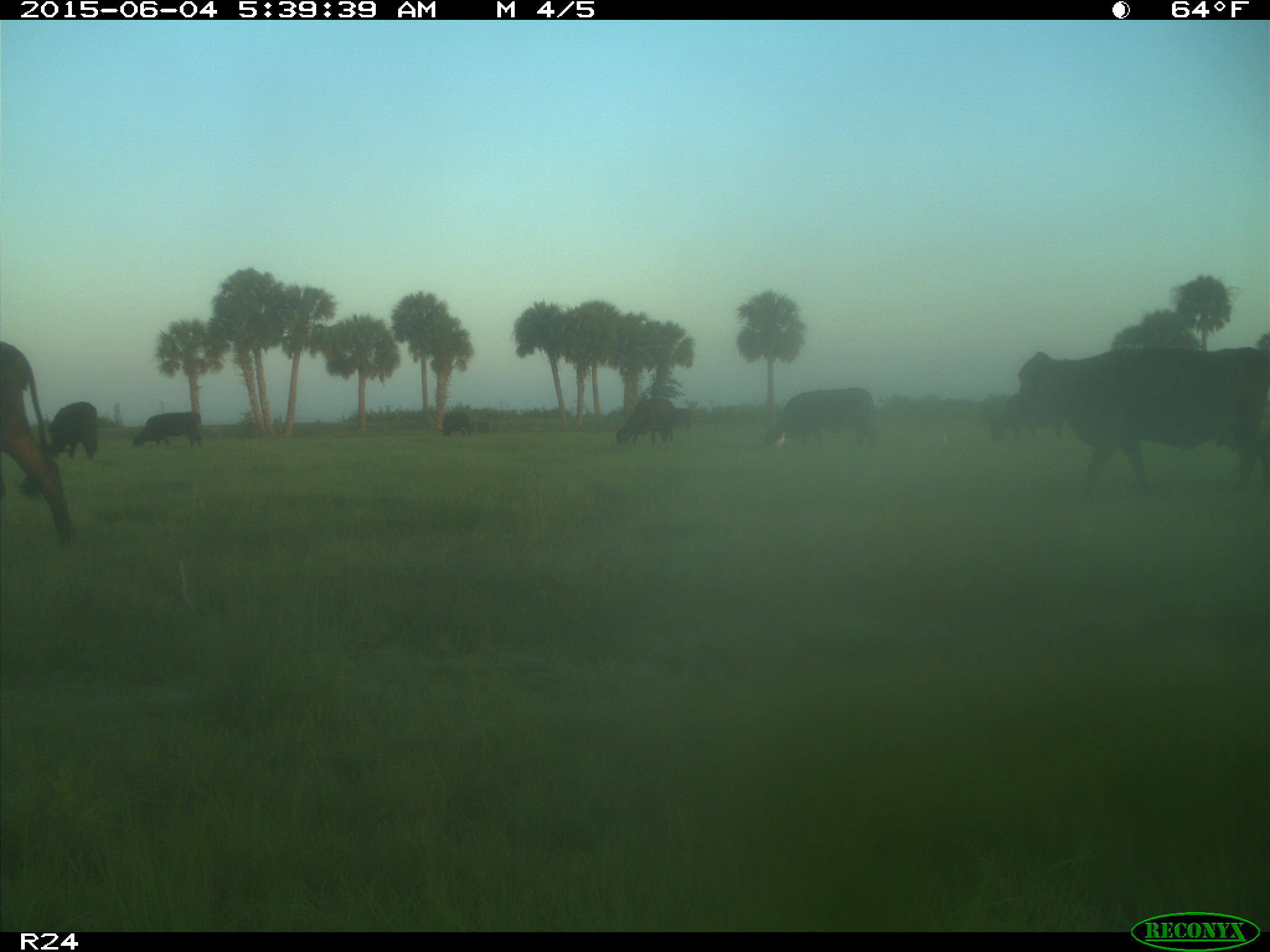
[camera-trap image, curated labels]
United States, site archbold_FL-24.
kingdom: Animalia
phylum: Chordata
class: Mammalia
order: Artiodactyla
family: Bovidae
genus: Bos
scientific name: Bos taurus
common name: domestic cow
Bos taurus (domestic cow).